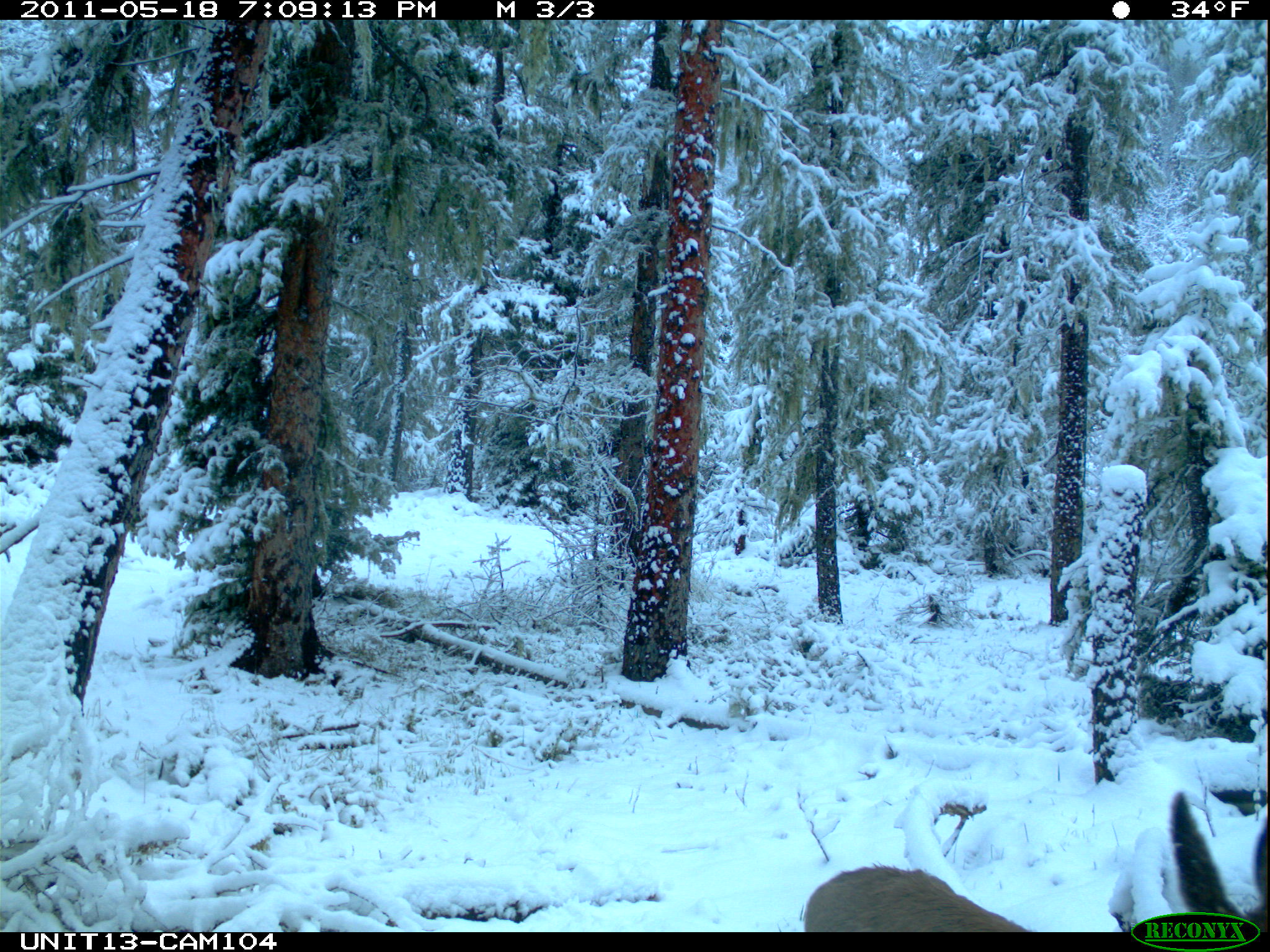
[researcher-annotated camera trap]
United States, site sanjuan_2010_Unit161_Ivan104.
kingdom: Animalia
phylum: Chordata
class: Mammalia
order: Artiodactyla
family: Cervidae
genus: Odocoileus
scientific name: Odocoileus hemionus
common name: mule deer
Odocoileus hemionus (mule deer).